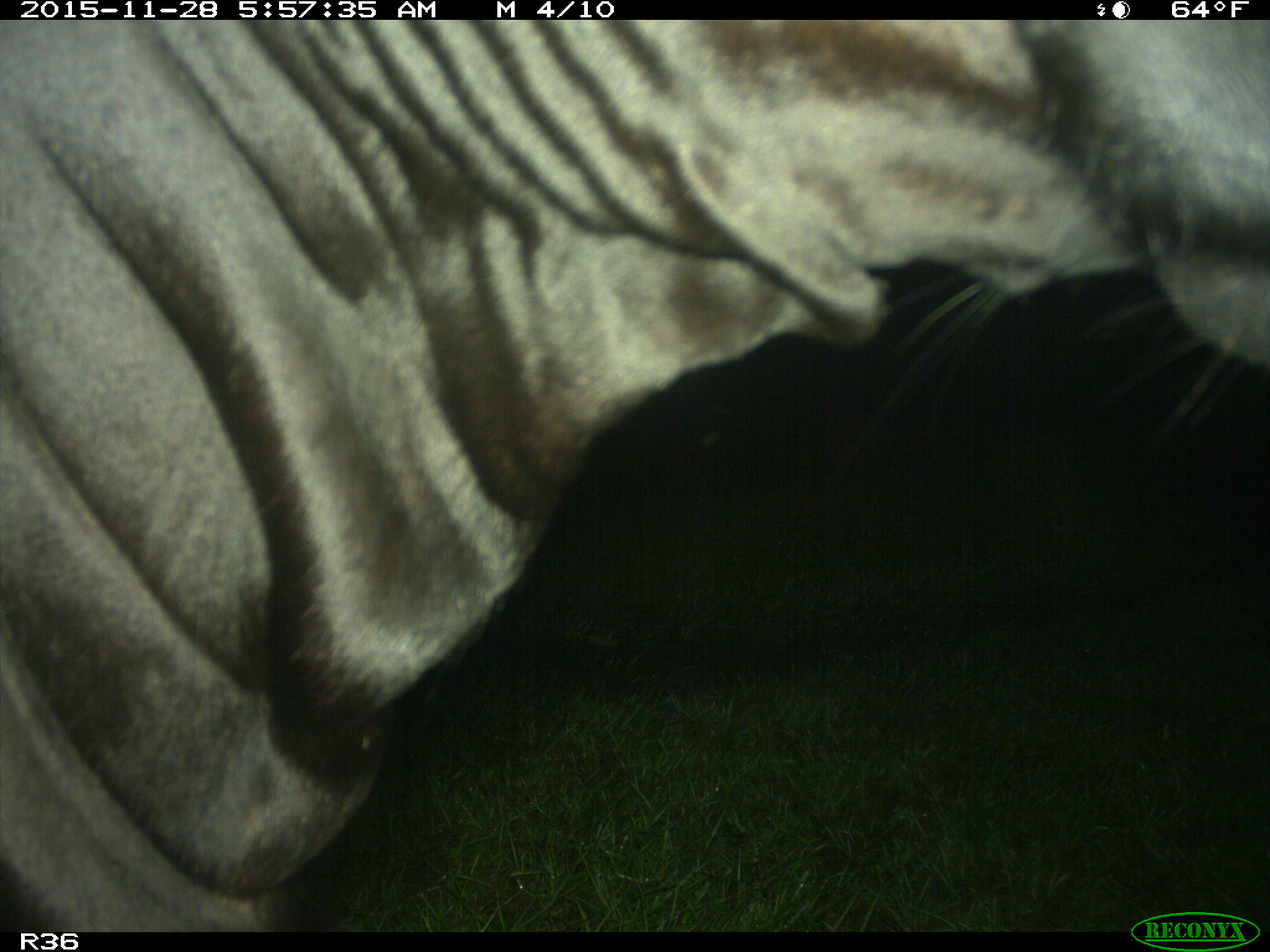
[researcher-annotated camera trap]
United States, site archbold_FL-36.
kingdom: Animalia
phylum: Chordata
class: Mammalia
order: Artiodactyla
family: Bovidae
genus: Bos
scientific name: Bos taurus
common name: domestic cow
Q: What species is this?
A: Bos taurus (domestic cow).